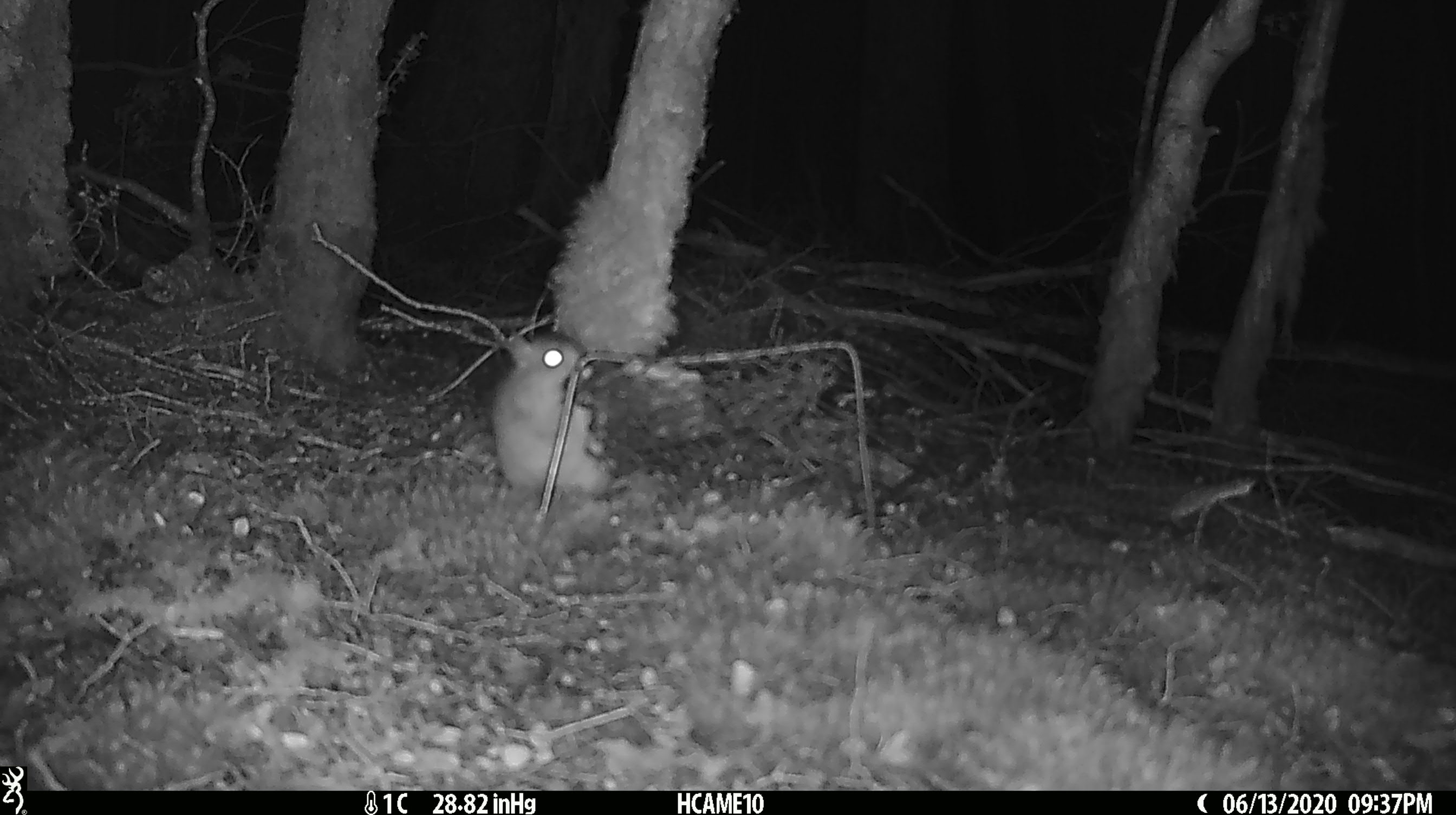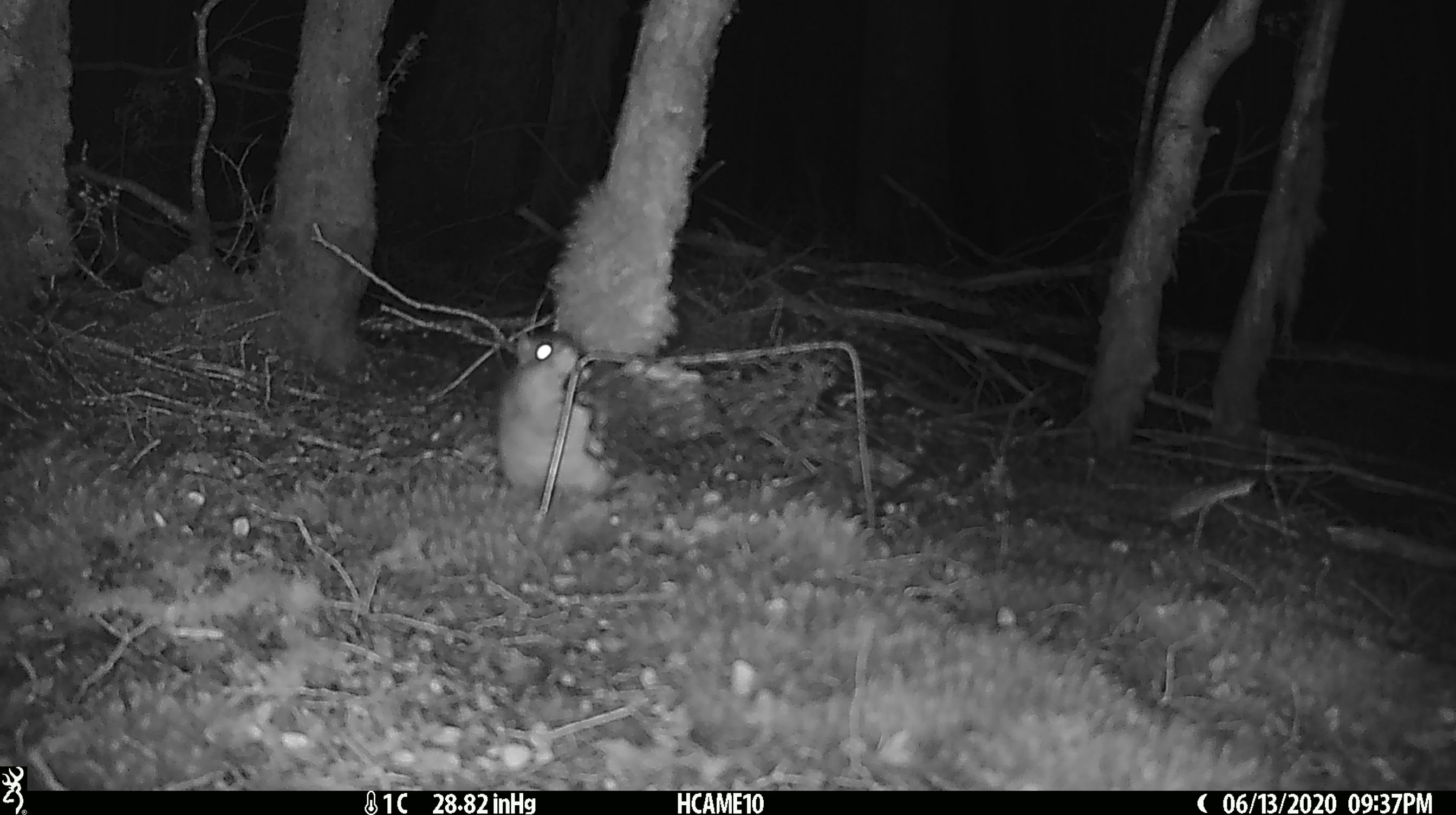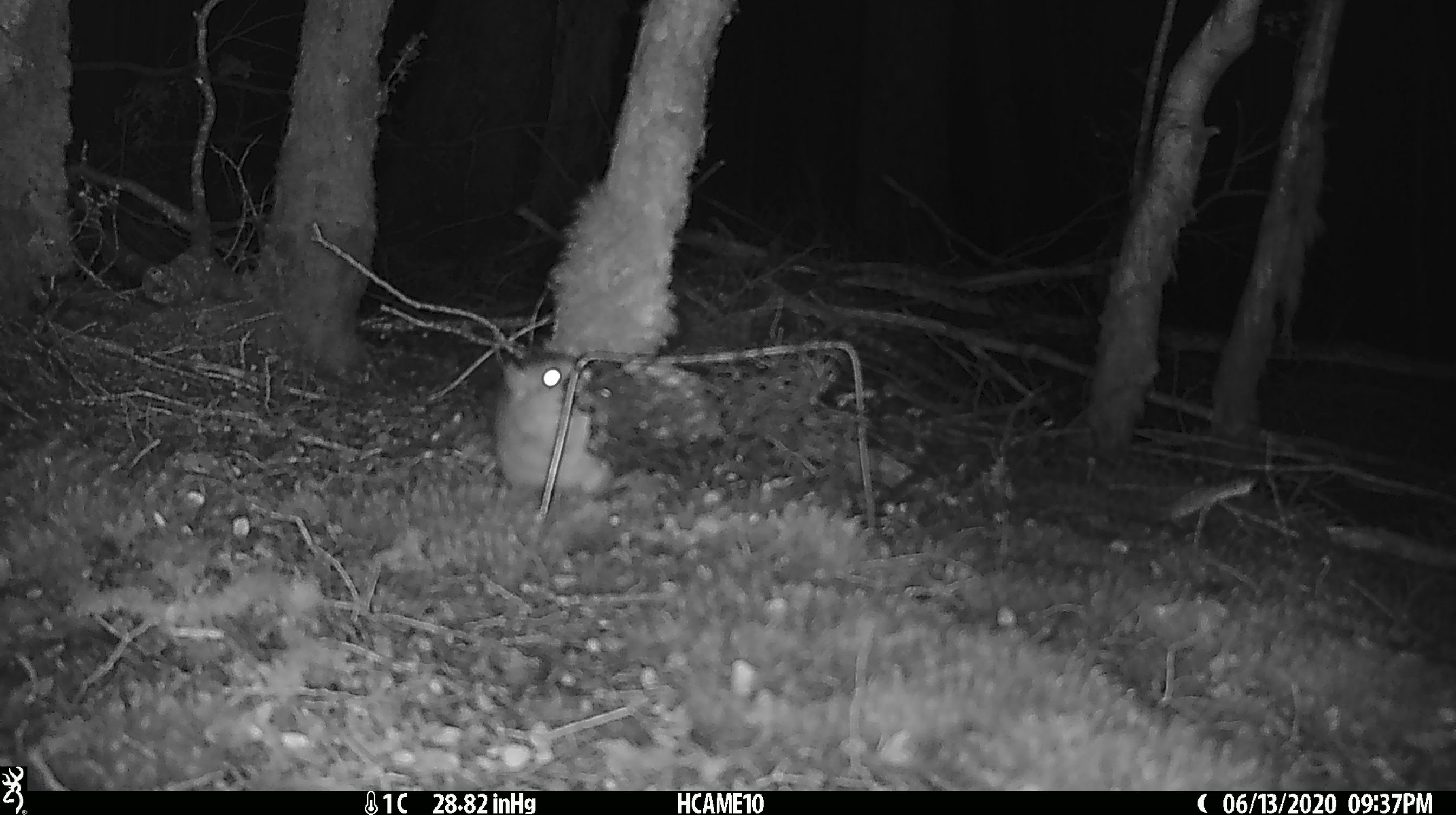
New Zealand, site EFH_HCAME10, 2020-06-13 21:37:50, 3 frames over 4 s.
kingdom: Animalia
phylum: Chordata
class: Mammalia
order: Rodentia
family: Muridae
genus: Rattus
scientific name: Rattus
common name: rat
Rat (Rattus).